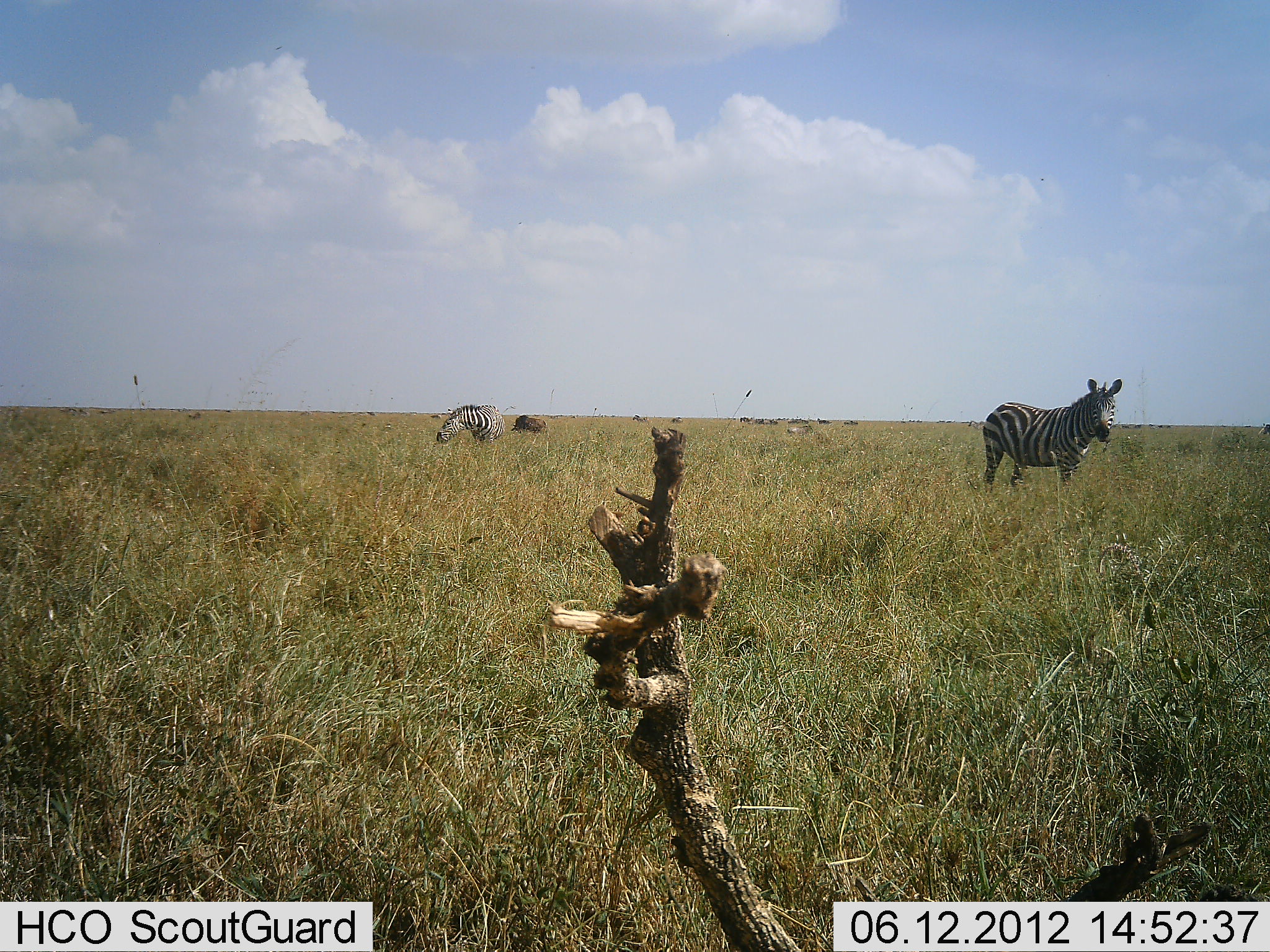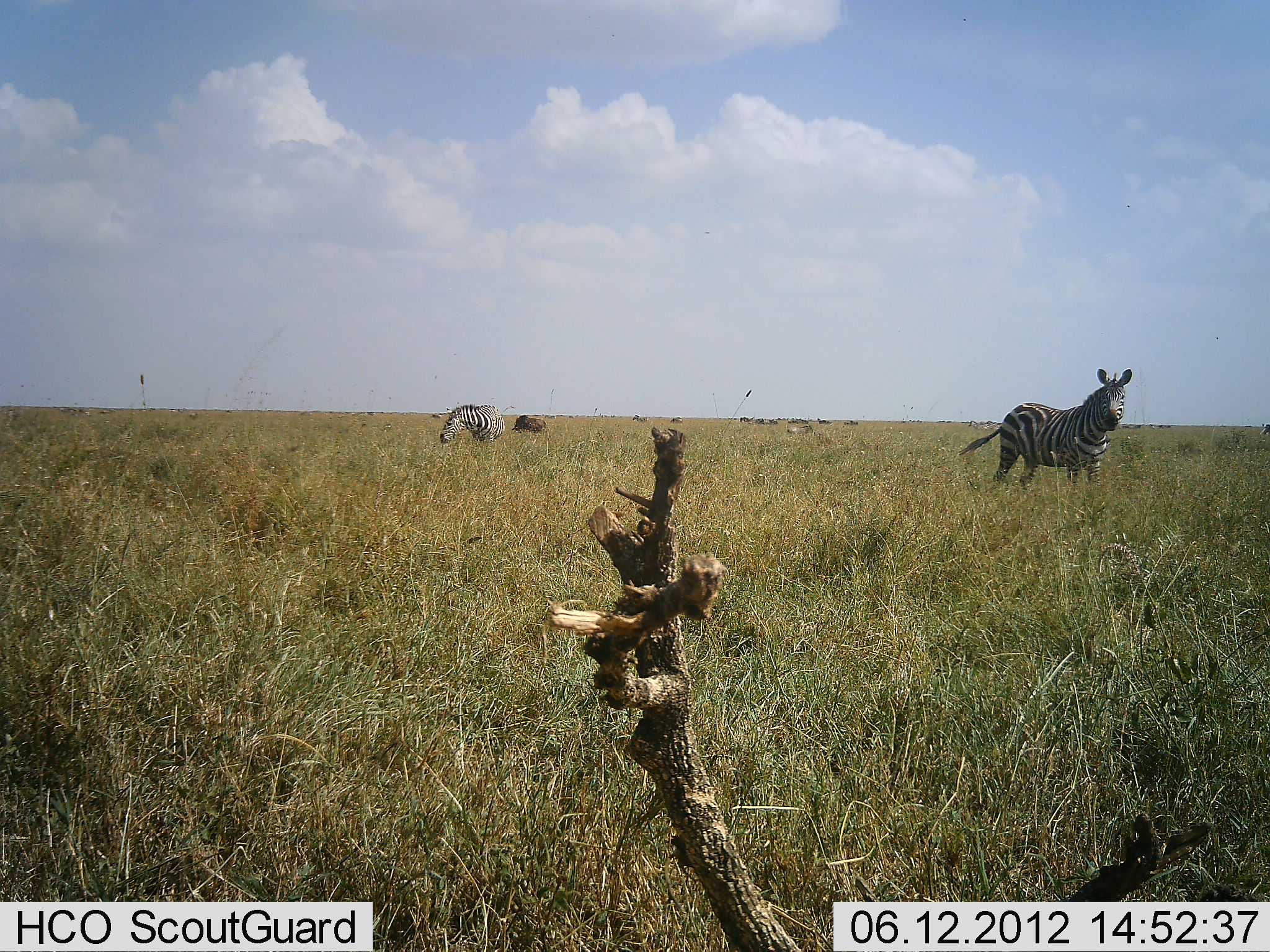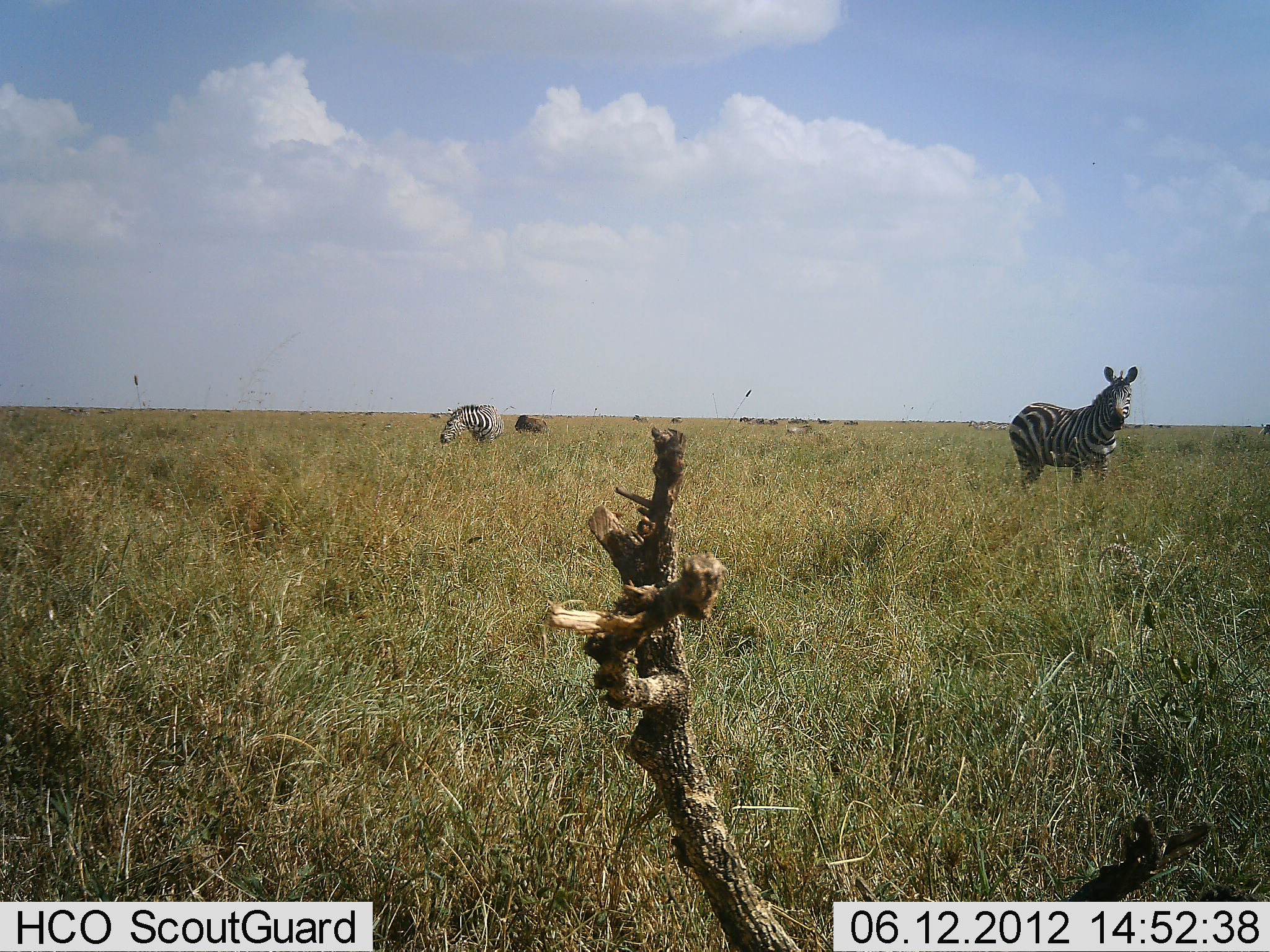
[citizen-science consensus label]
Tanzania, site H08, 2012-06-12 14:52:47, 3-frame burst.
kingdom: Animalia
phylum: Chordata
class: Mammalia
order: Perissodactyla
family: Equidae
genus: Equus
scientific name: Equus quagga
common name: plains zebra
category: zebra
Zebra (plains zebra) (Equus quagga), count 2. Behavior (volunteer vote fractions): standing 73%, resting 0%, moving 33%, interacting 0%. Young present (vote fraction): 0%. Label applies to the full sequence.